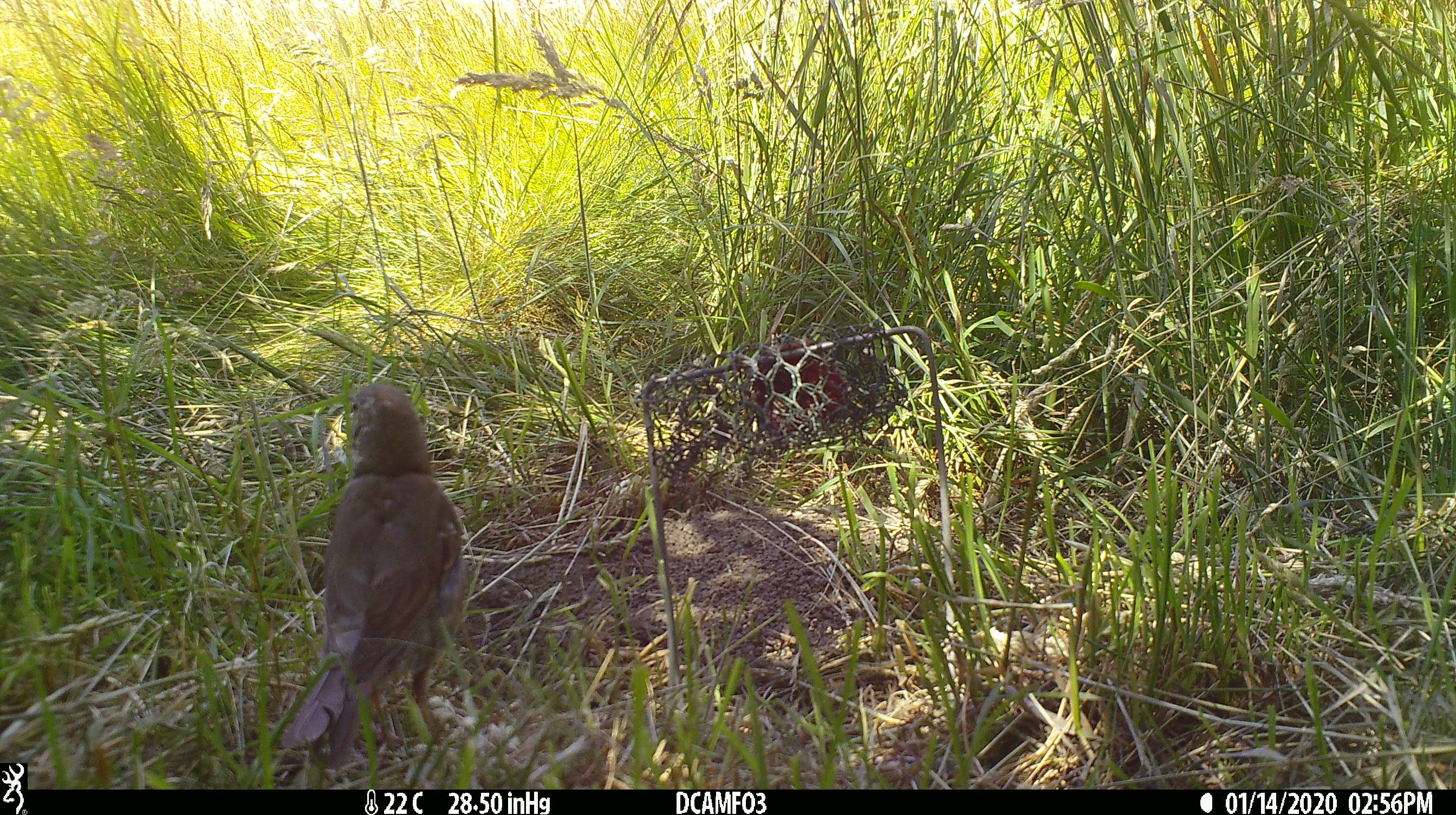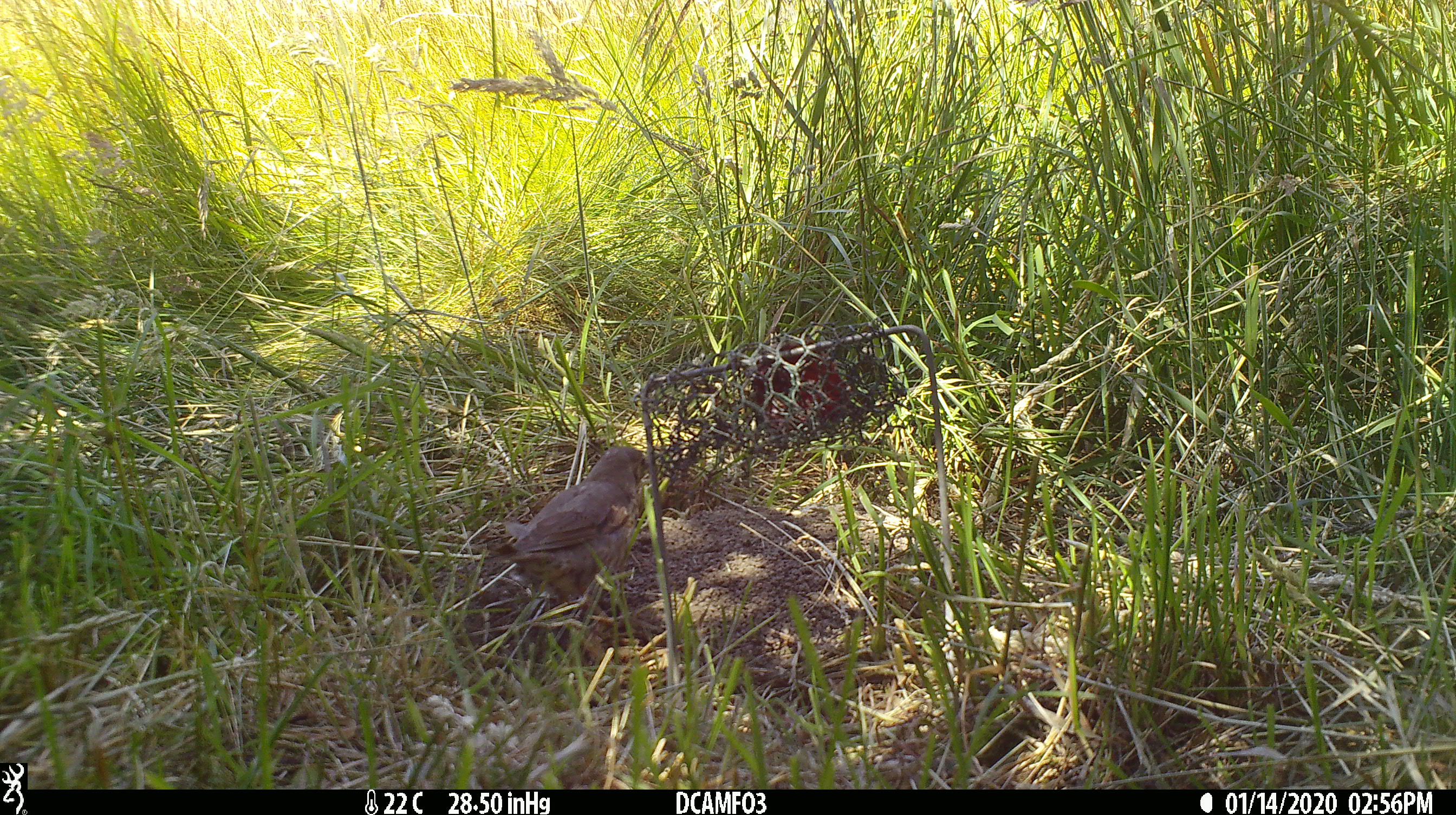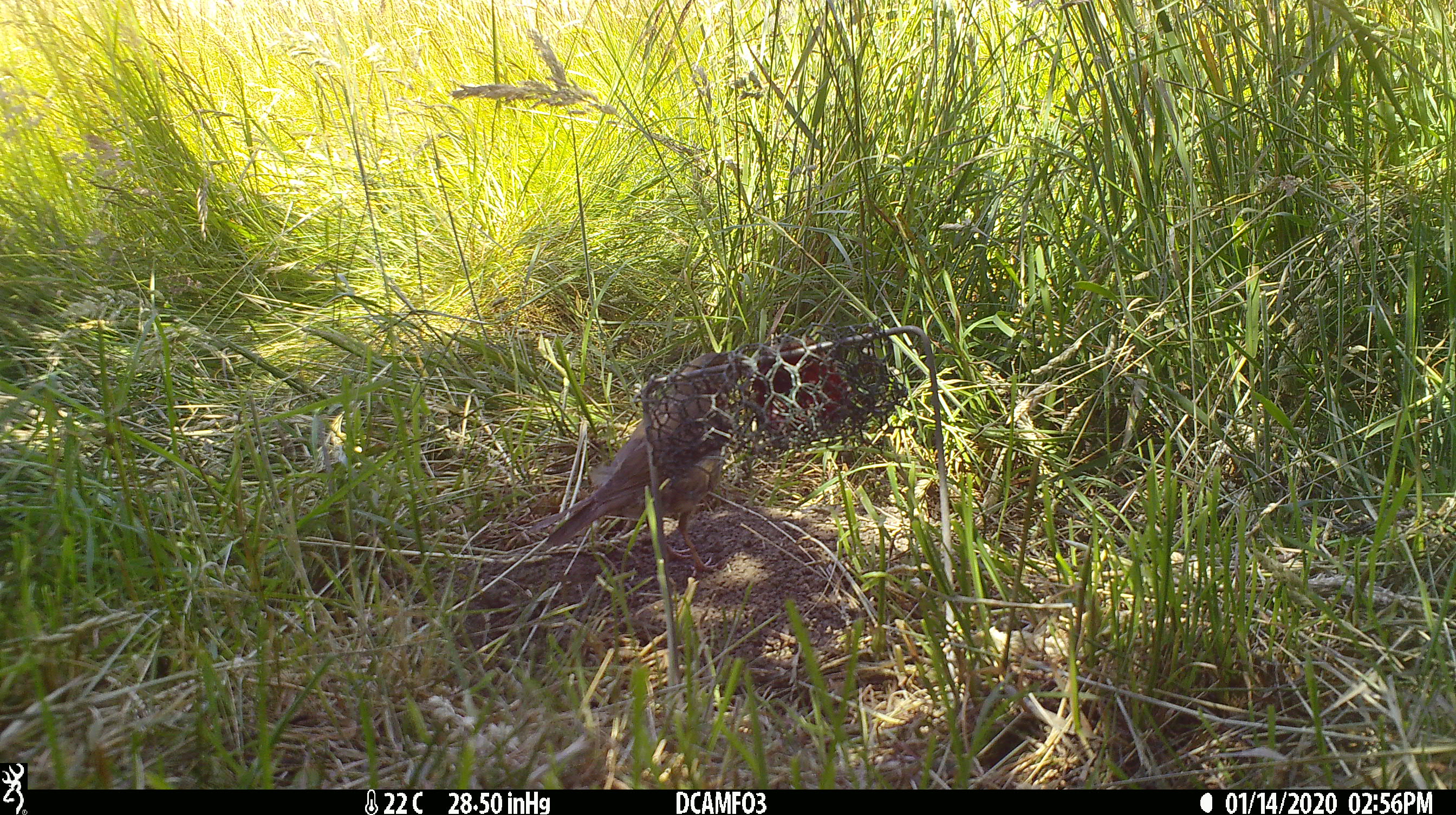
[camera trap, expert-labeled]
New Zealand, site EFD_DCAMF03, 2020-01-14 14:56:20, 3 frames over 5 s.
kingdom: Animalia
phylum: Chordata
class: Aves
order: Passeriformes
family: Turdidae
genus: Turdus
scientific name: Turdus philomelos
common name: song thrush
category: thrush